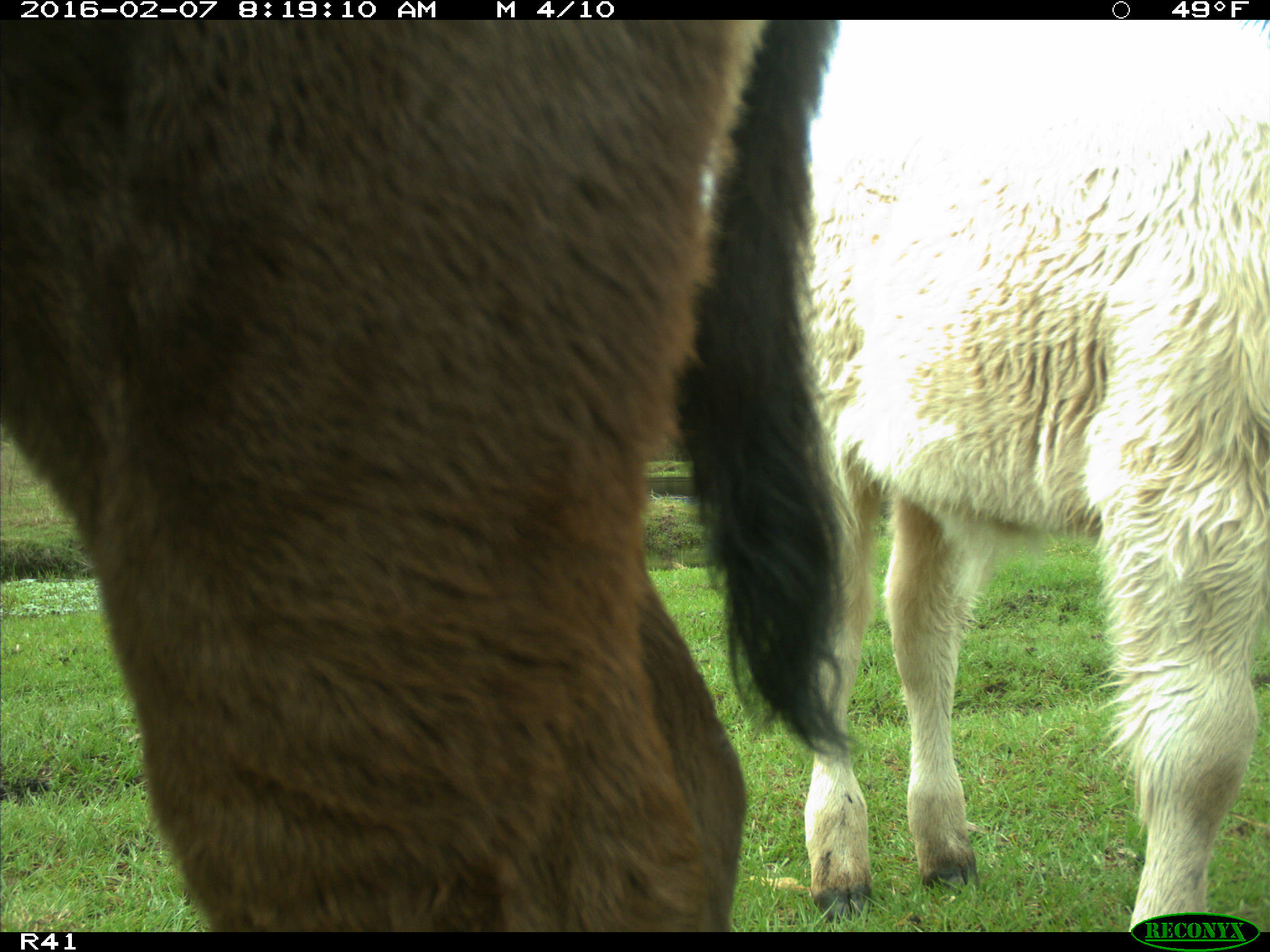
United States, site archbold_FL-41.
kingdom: Animalia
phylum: Chordata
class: Mammalia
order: Artiodactyla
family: Bovidae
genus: Bos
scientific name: Bos taurus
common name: domestic cow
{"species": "Bos taurus (domestic cow)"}